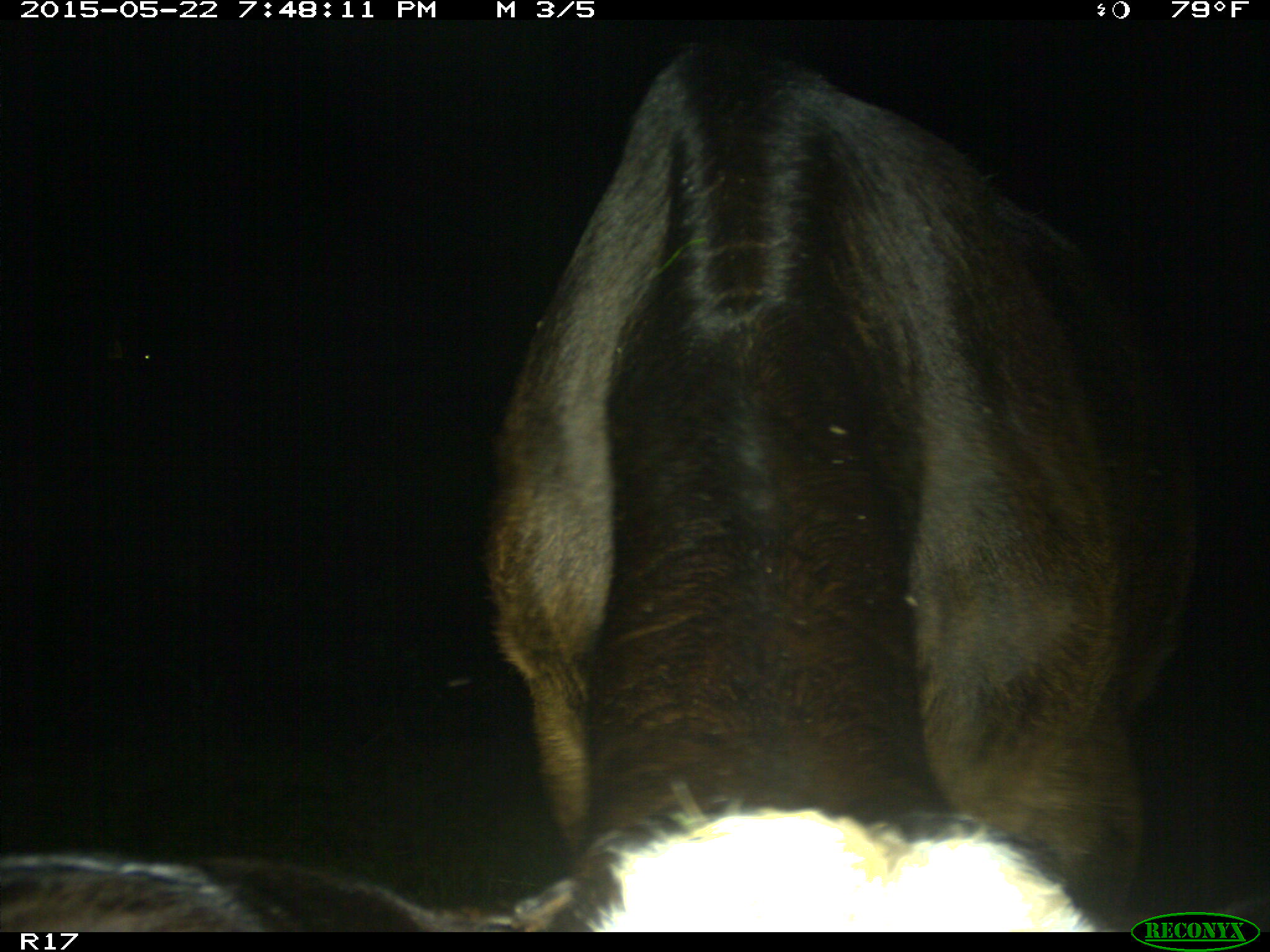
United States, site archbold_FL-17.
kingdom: Animalia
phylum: Chordata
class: Mammalia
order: Artiodactyla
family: Bovidae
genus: Bos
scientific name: Bos taurus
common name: domestic cow